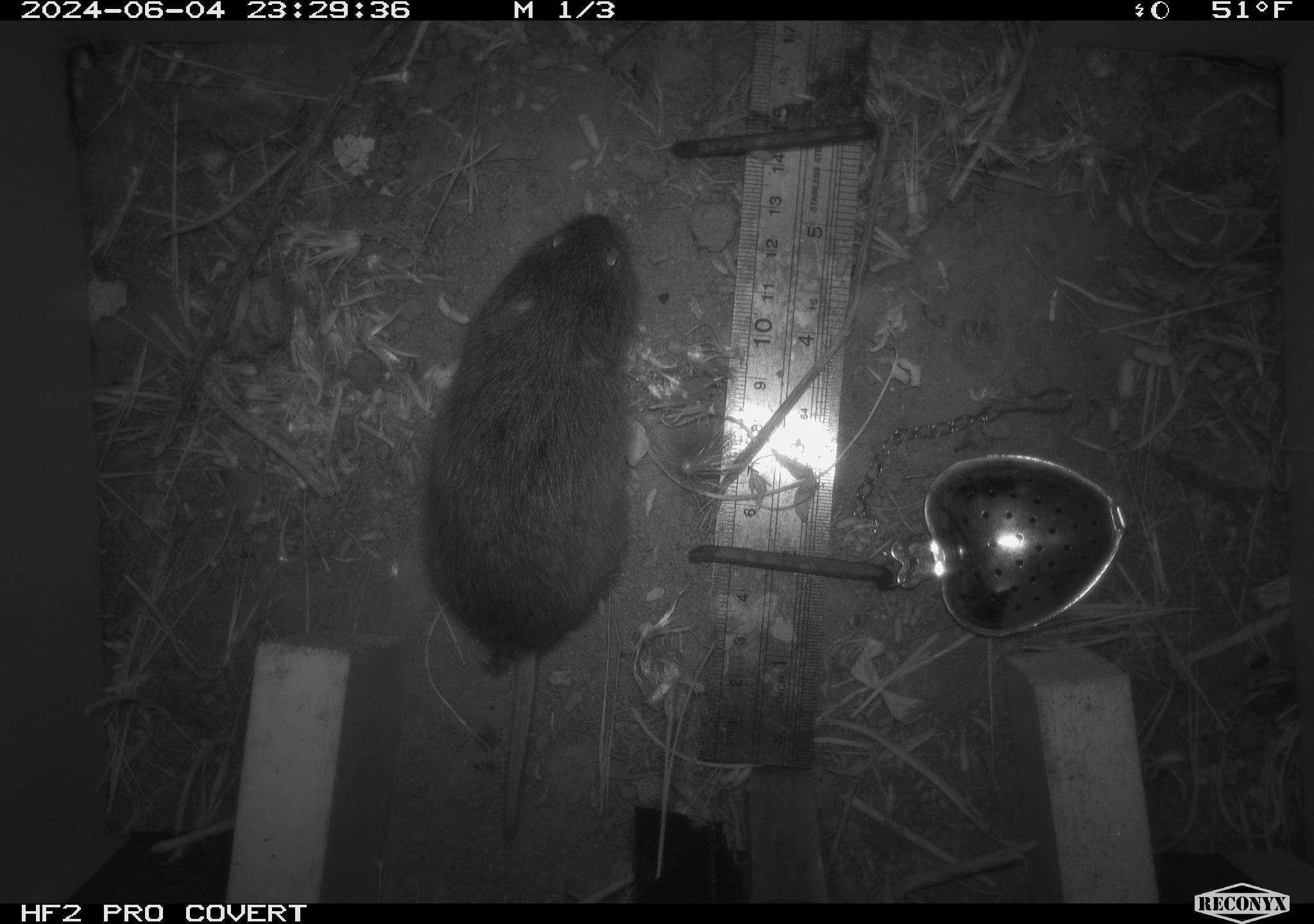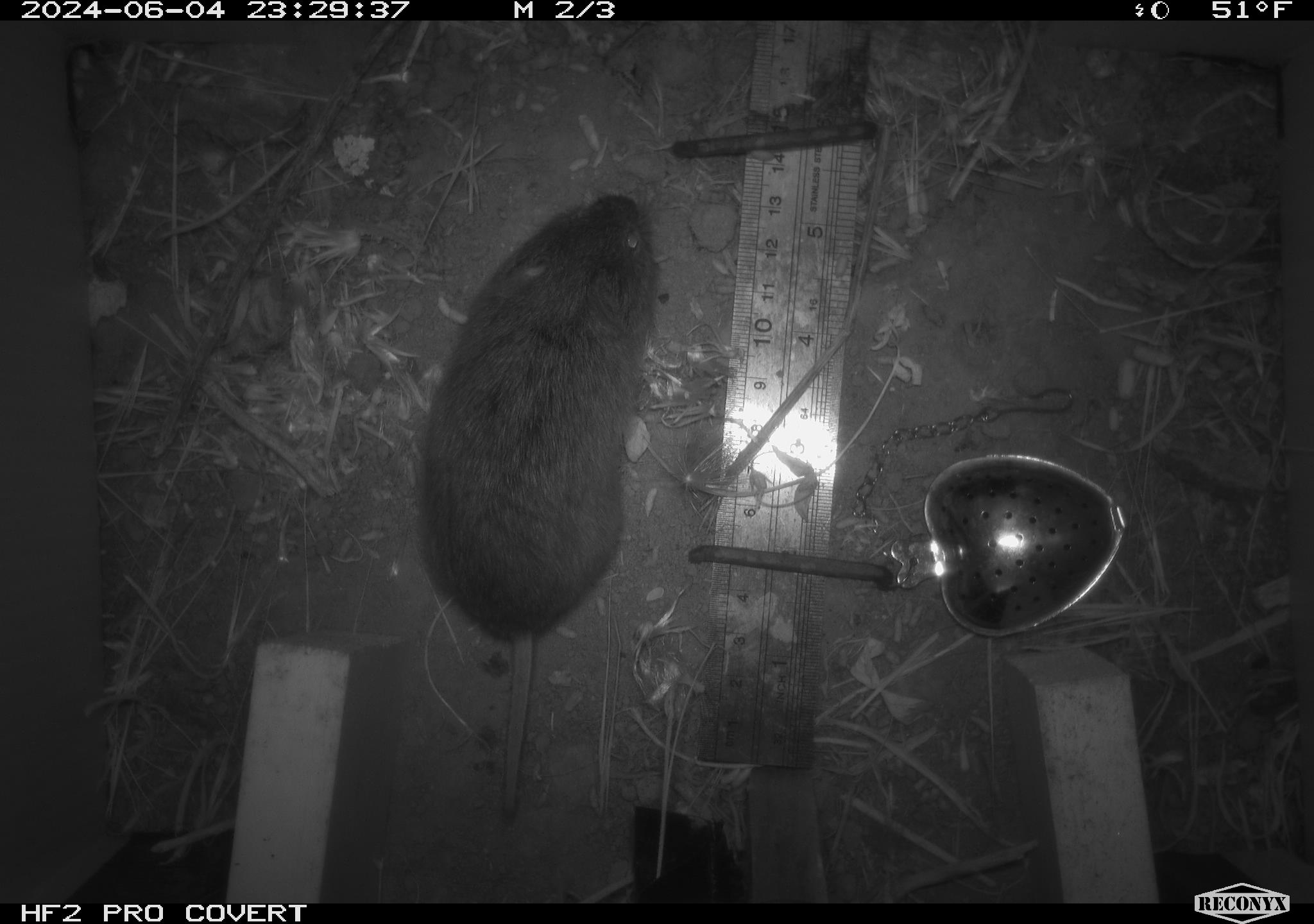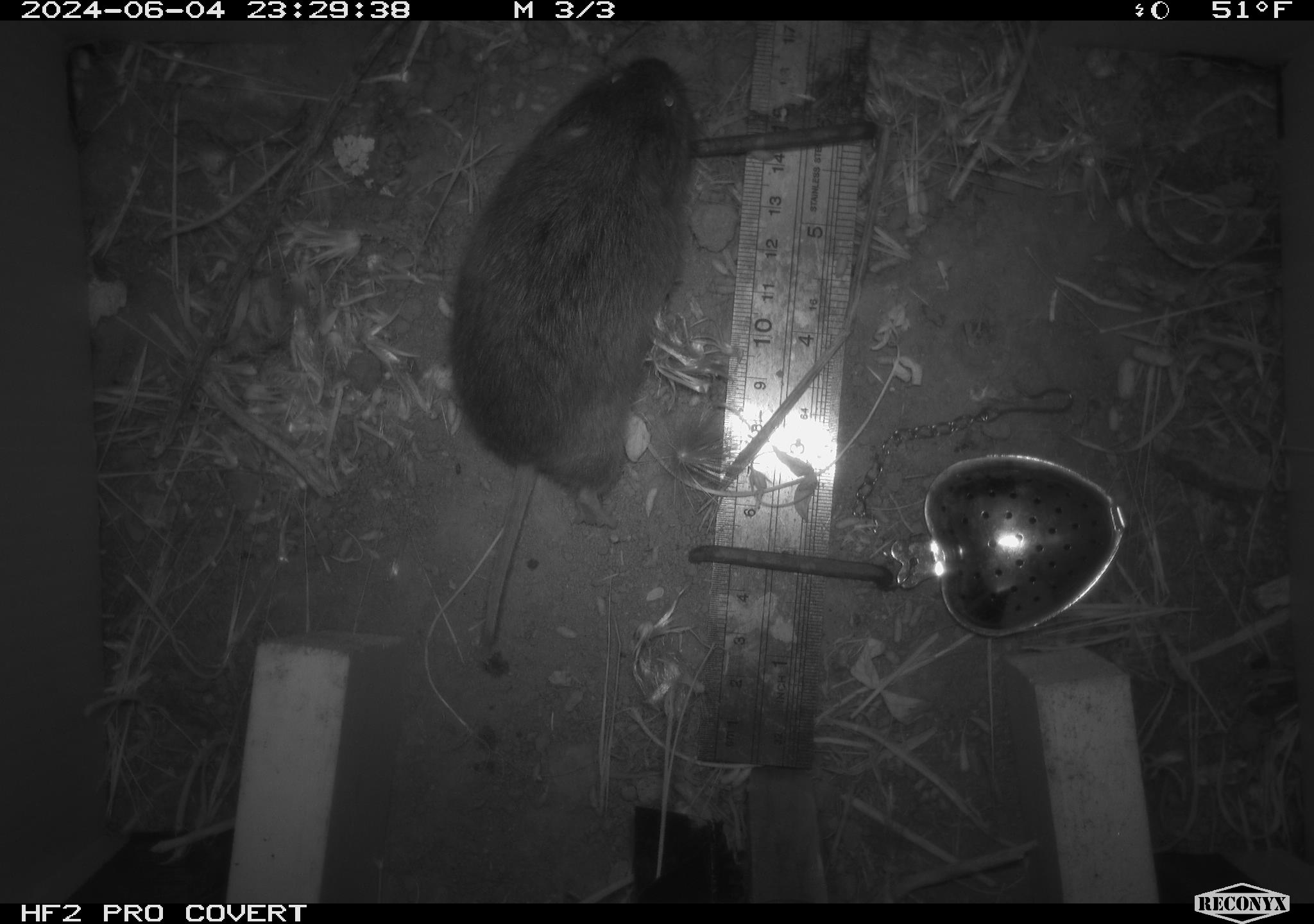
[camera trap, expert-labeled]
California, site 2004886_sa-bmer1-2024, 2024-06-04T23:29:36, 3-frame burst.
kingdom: Animalia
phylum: Chordata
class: Mammalia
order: Rodentia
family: Cricetidae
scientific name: Arvicolinae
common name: voles, lemmings, and muskrats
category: arvicolinae subfamily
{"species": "arvicolinae subfamily (voles, lemmings, and muskrats) (Arvicolinae)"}